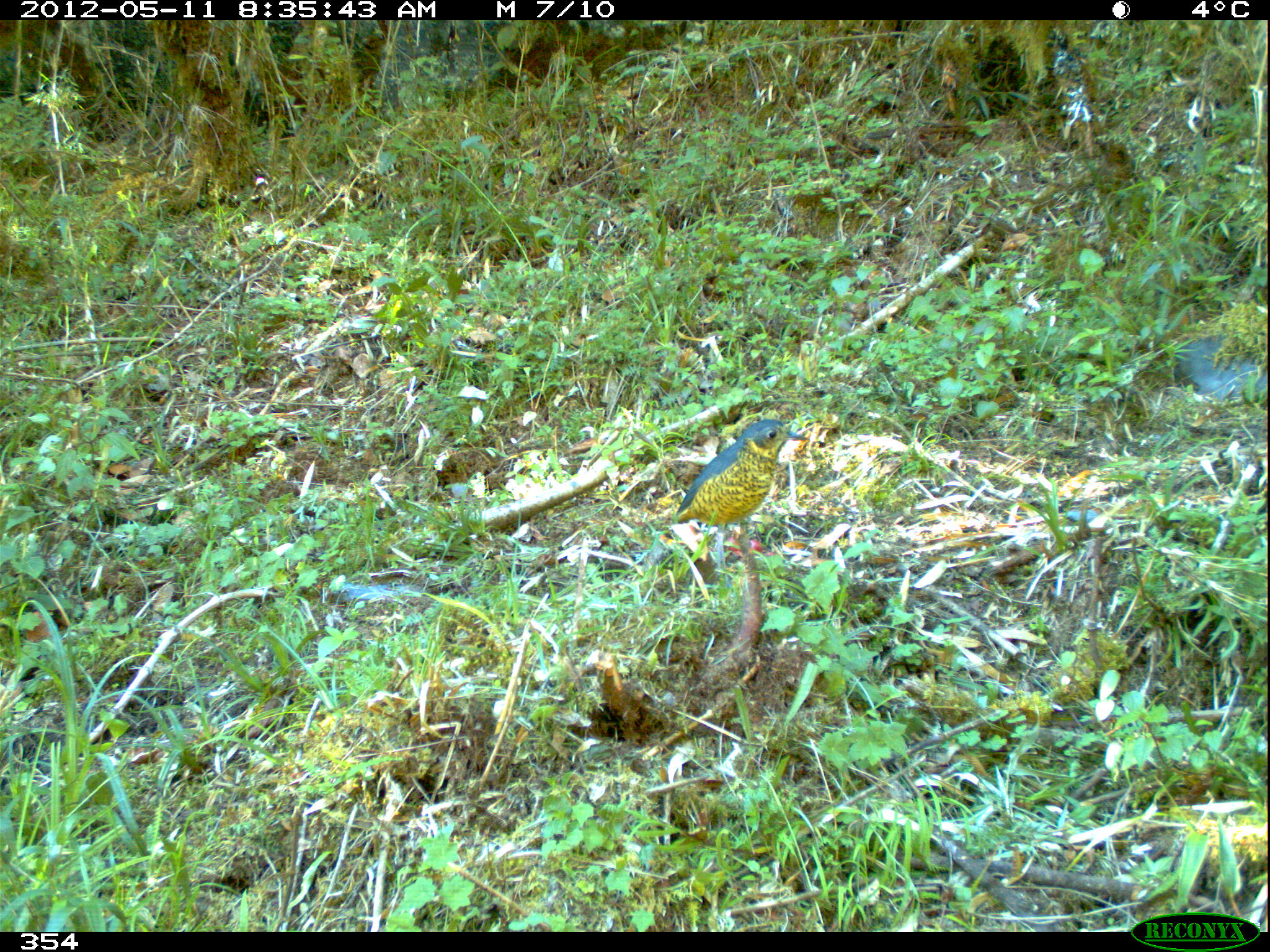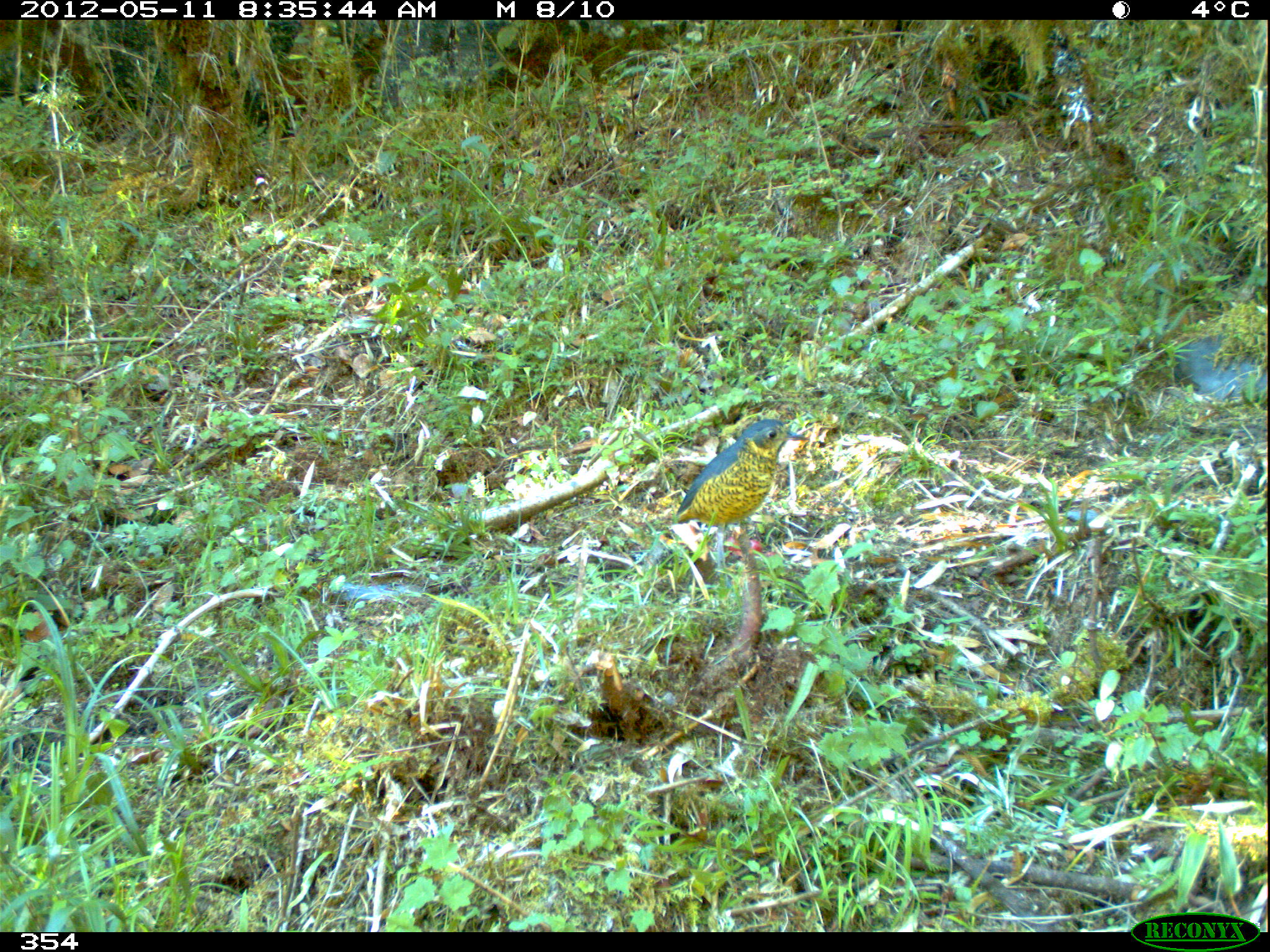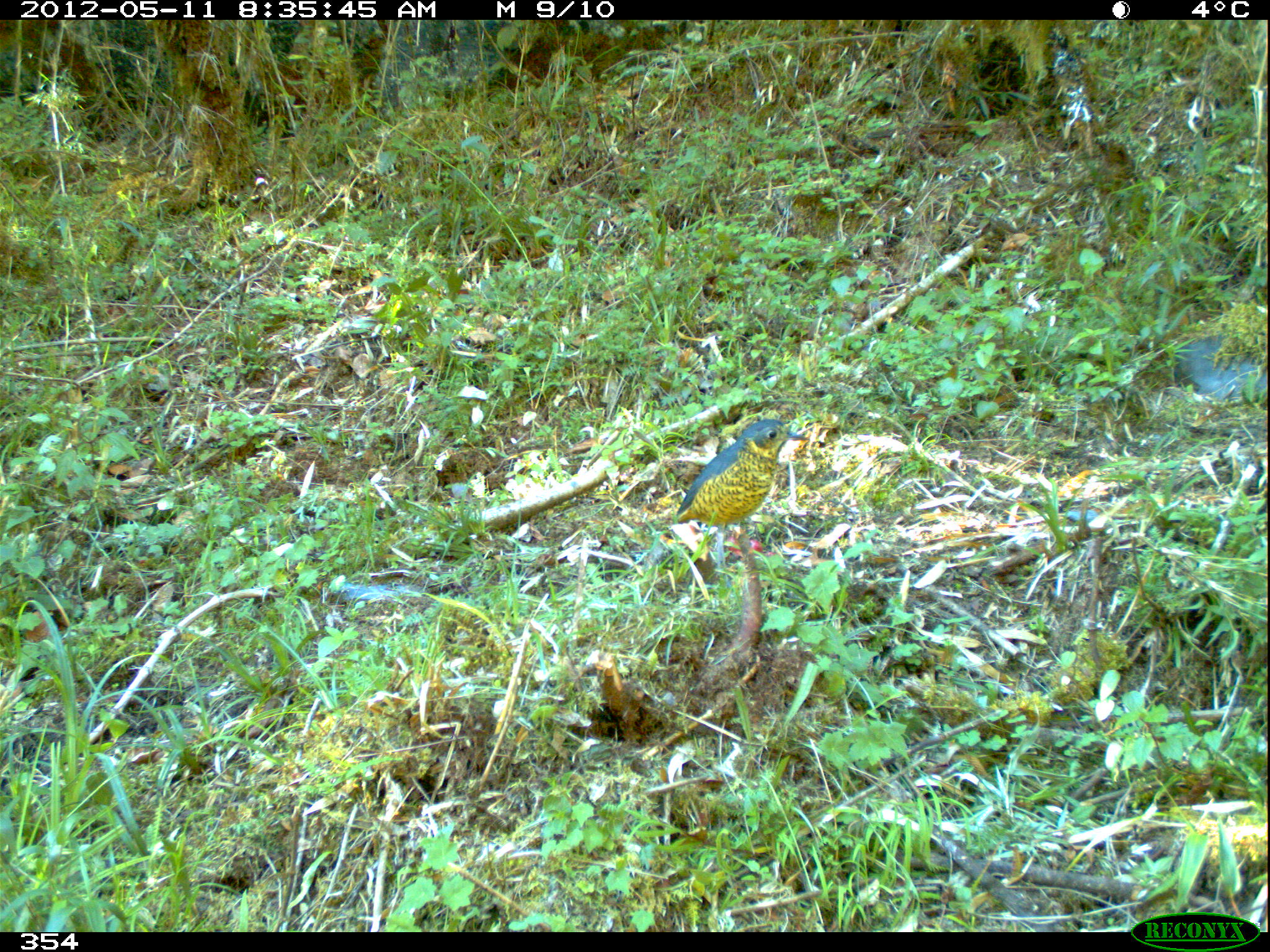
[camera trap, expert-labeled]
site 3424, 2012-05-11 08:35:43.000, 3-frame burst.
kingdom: Animalia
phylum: Chordata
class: Aves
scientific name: Aves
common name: bird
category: unknown bird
Unknown bird (bird) (Aves).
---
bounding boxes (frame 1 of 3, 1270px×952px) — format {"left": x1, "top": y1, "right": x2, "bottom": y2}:
unknown bird: {"left": 675, "top": 418, "right": 811, "bottom": 587}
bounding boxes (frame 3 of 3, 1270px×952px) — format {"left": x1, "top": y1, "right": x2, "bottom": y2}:
unknown bird: {"left": 674, "top": 418, "right": 810, "bottom": 587}